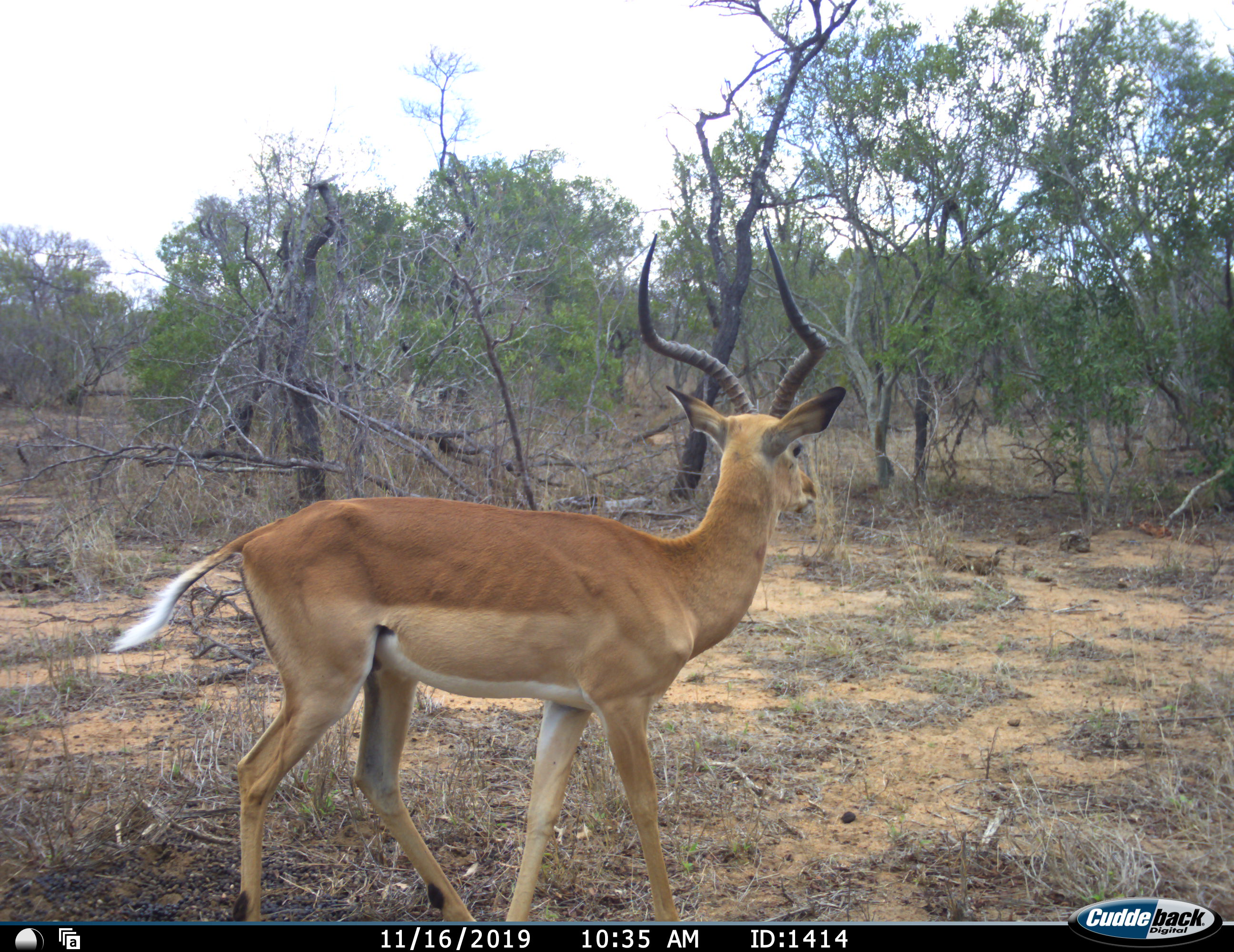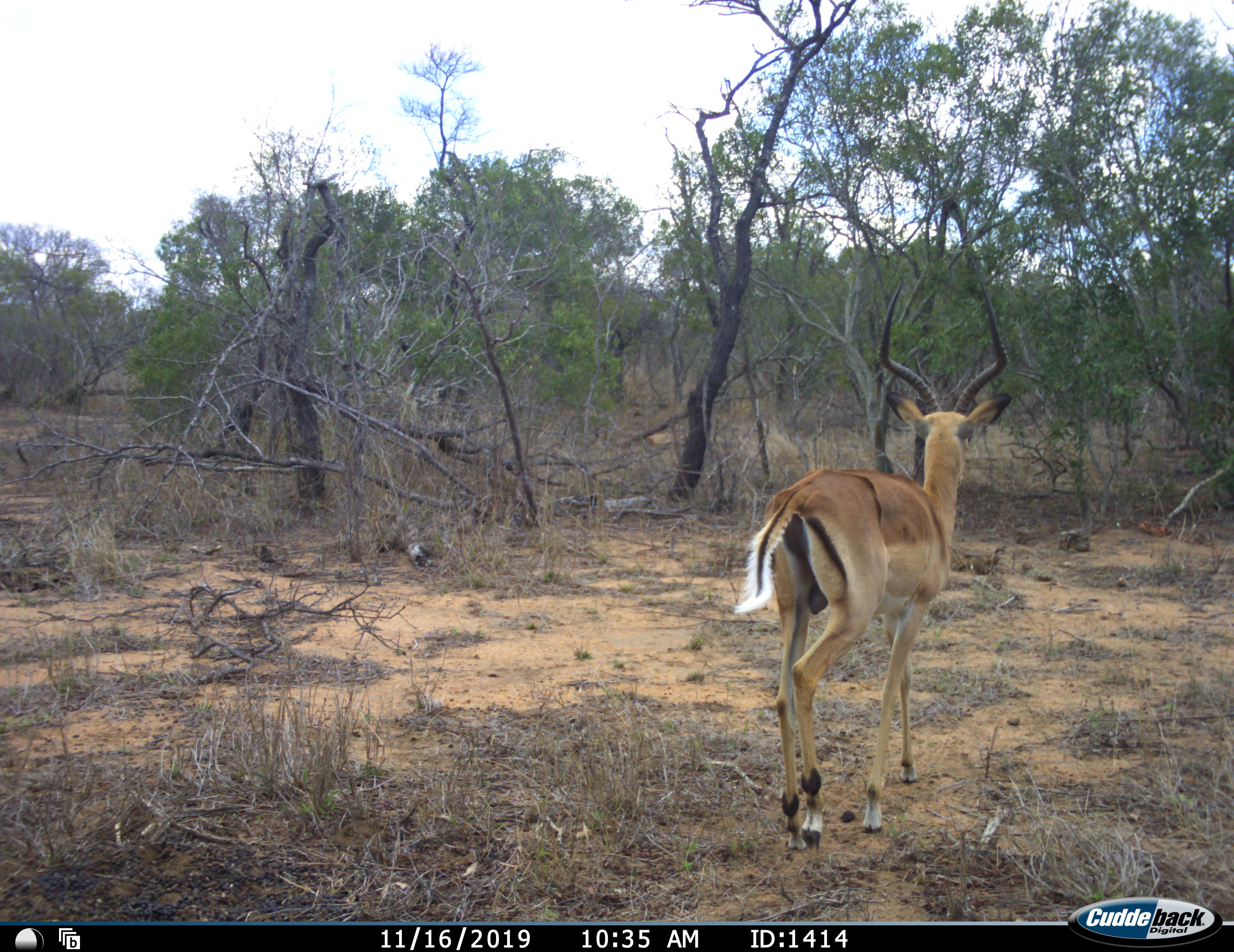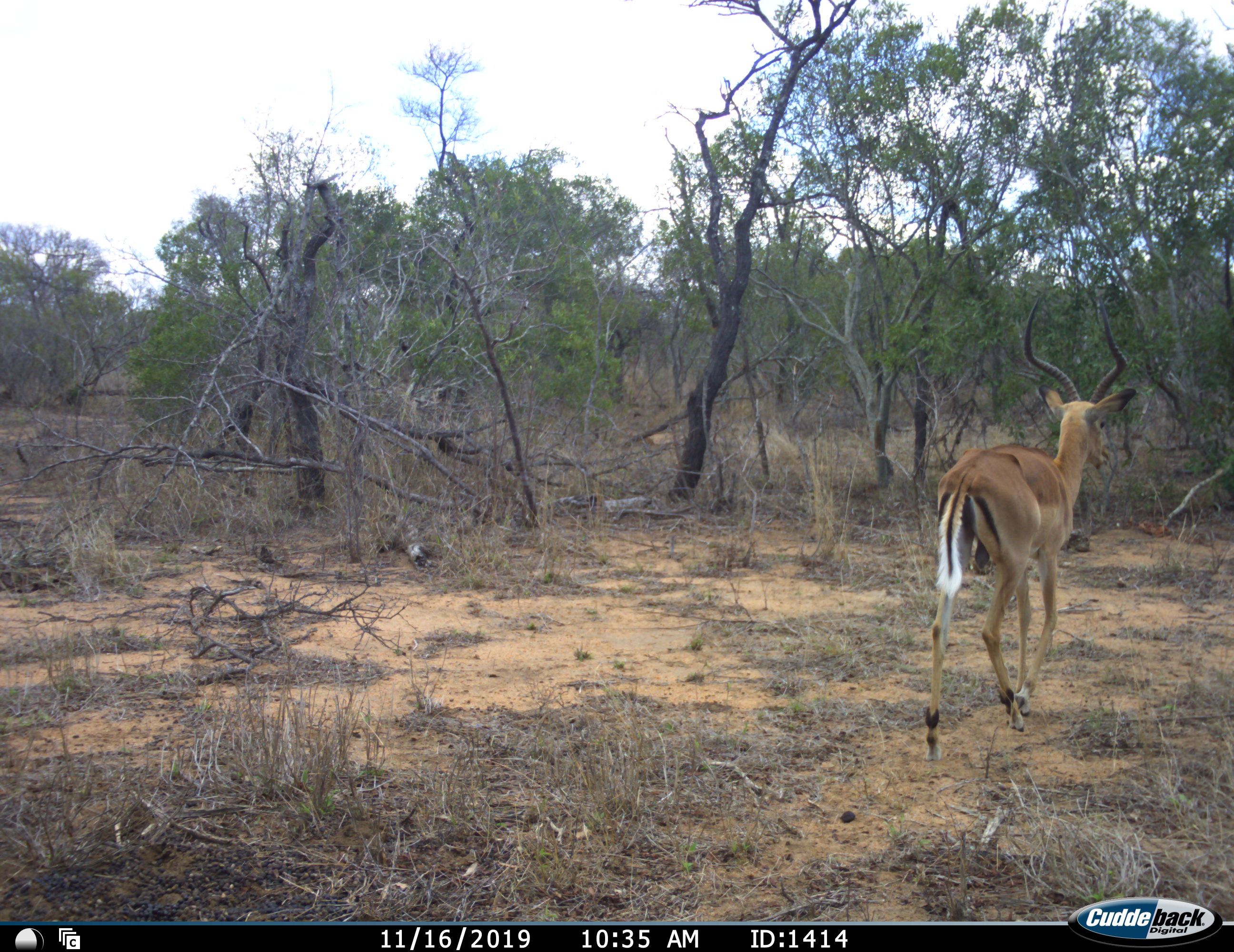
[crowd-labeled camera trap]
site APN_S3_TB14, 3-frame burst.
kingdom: Animalia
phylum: Chordata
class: Mammalia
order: Artiodactyla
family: Bovidae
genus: Aepyceros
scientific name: Aepyceros melampus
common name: impala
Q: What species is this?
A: Impala (Aepyceros melampus).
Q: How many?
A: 1.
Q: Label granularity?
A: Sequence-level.